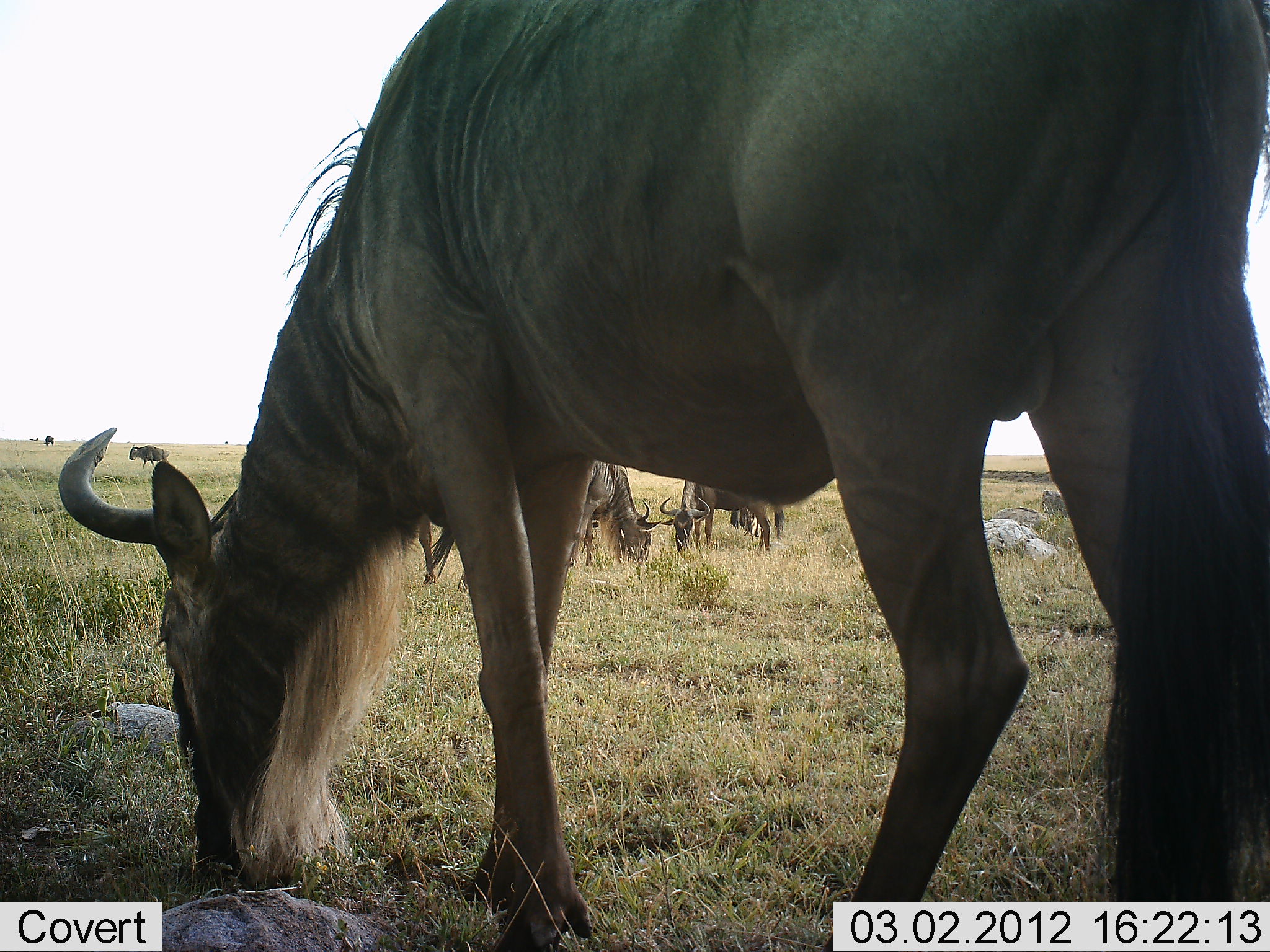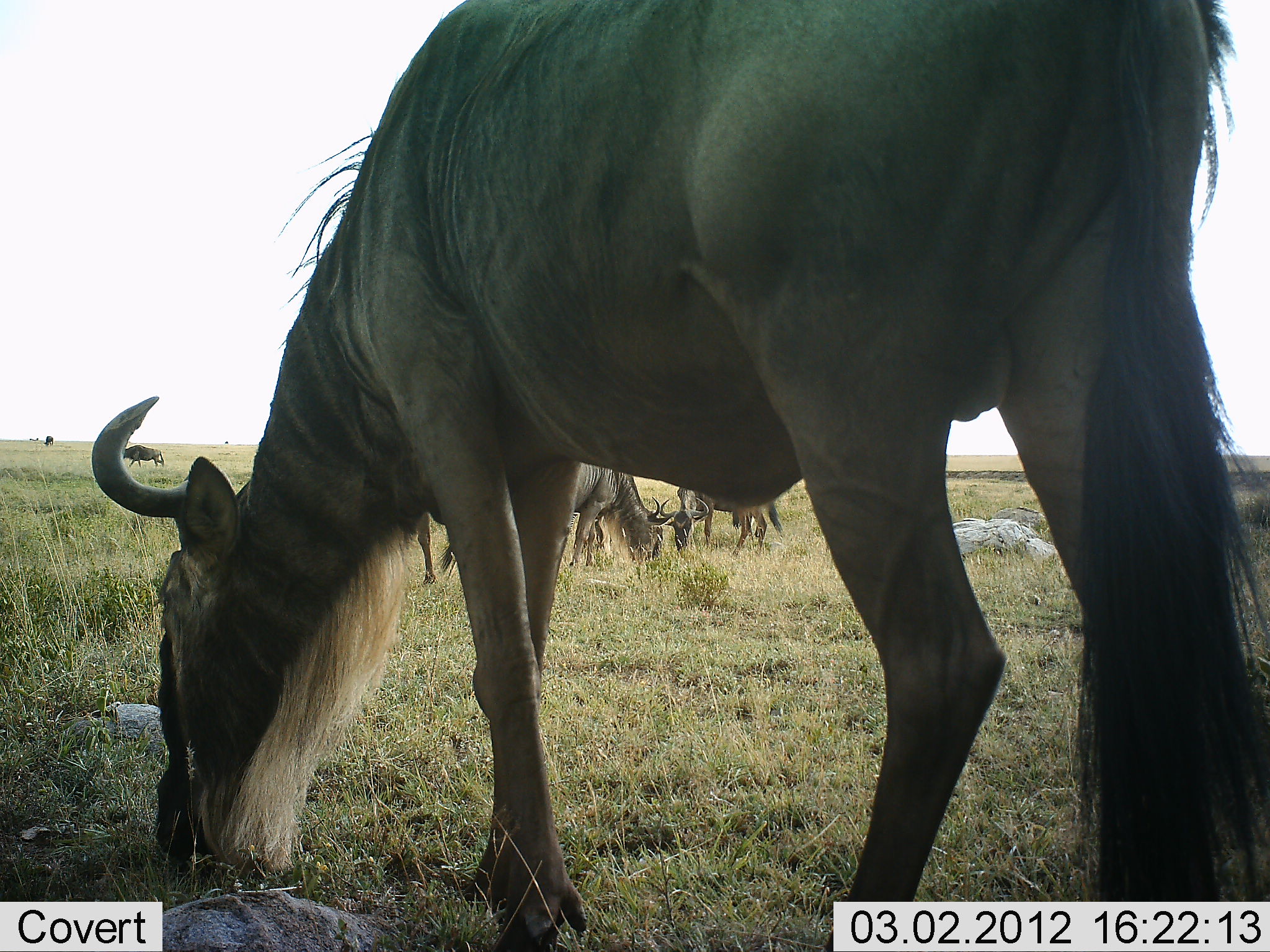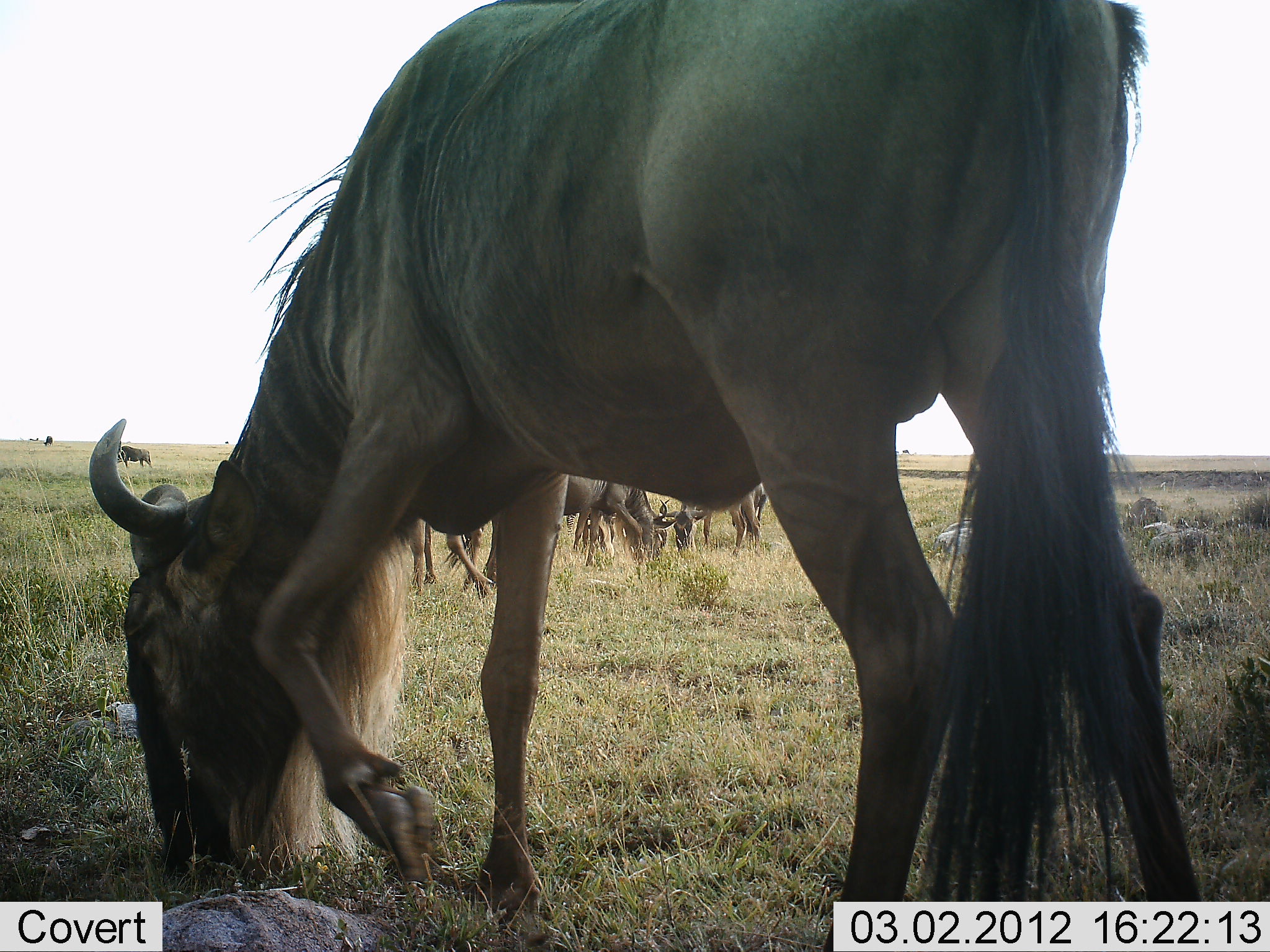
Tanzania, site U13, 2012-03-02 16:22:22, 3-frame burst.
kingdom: Animalia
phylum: Chordata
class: Mammalia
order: Artiodactyla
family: Bovidae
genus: Connochaetes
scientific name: Connochaetes taurinus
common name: blue wildebeest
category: wildebeest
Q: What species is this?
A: Wildebeest (blue wildebeest) (Connochaetes taurinus).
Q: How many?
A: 6.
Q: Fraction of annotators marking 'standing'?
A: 29%.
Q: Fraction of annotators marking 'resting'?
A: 6%.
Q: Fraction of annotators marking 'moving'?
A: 18%.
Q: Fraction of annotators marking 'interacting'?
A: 0%.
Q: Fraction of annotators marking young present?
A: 0%.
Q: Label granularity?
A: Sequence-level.